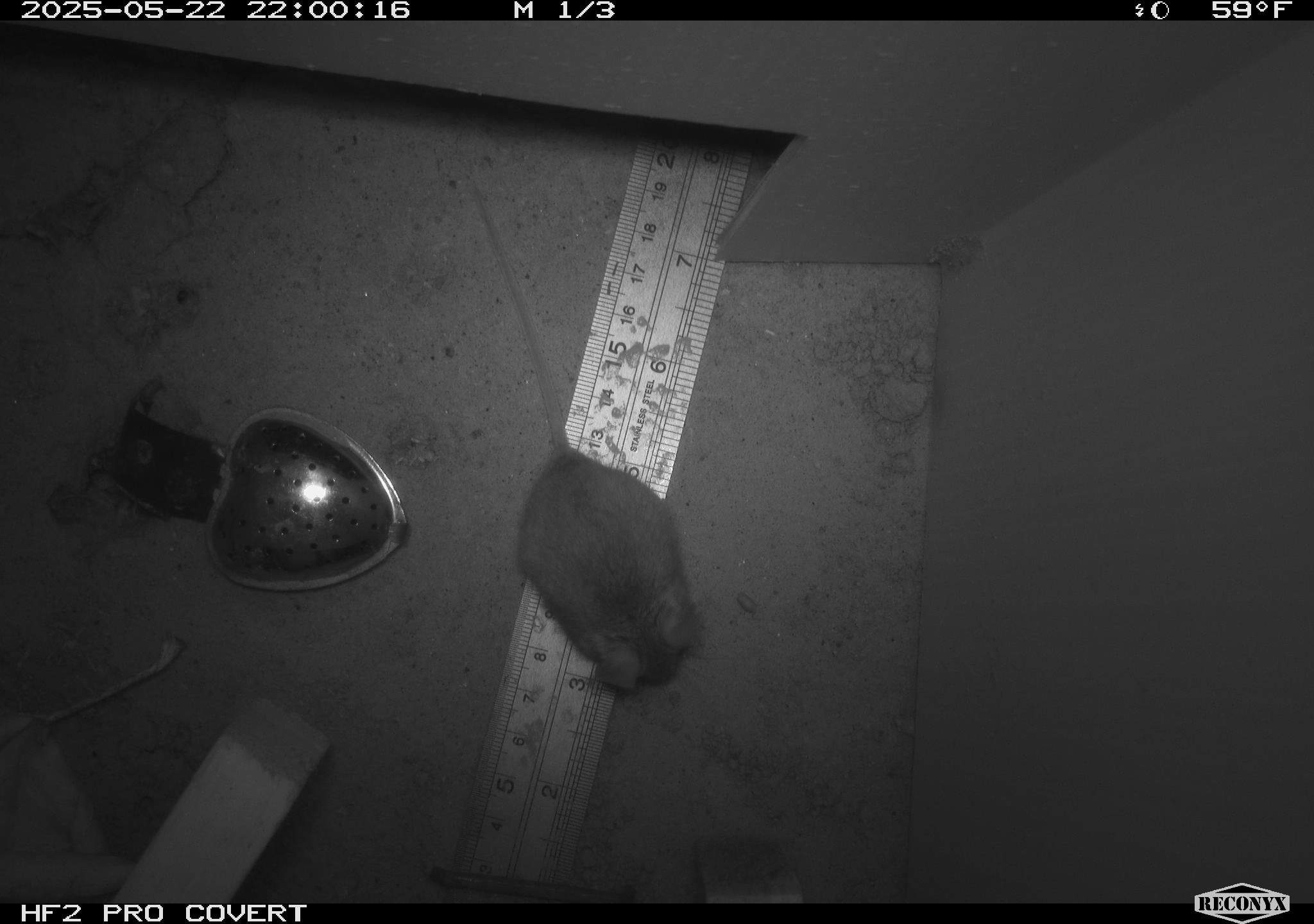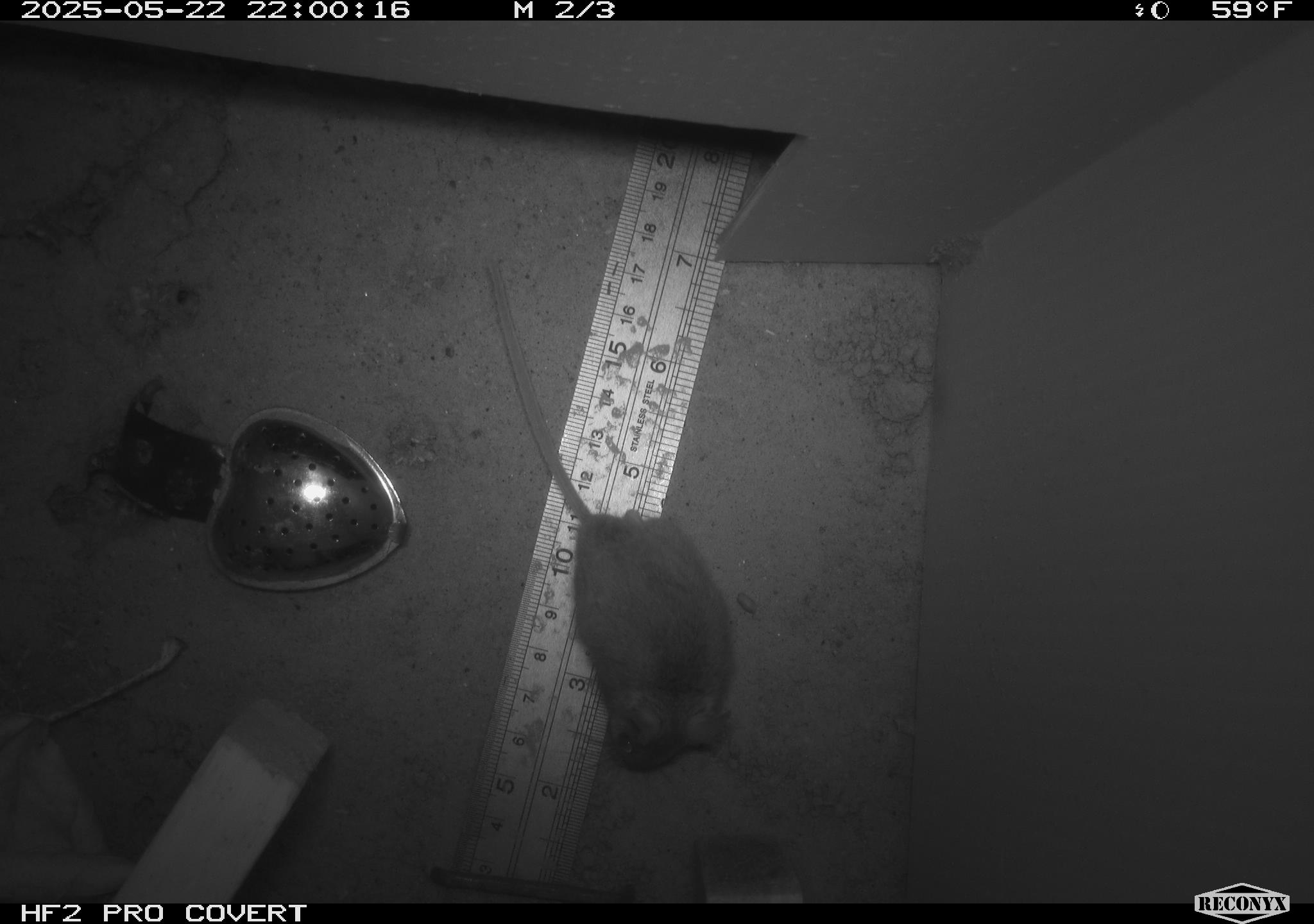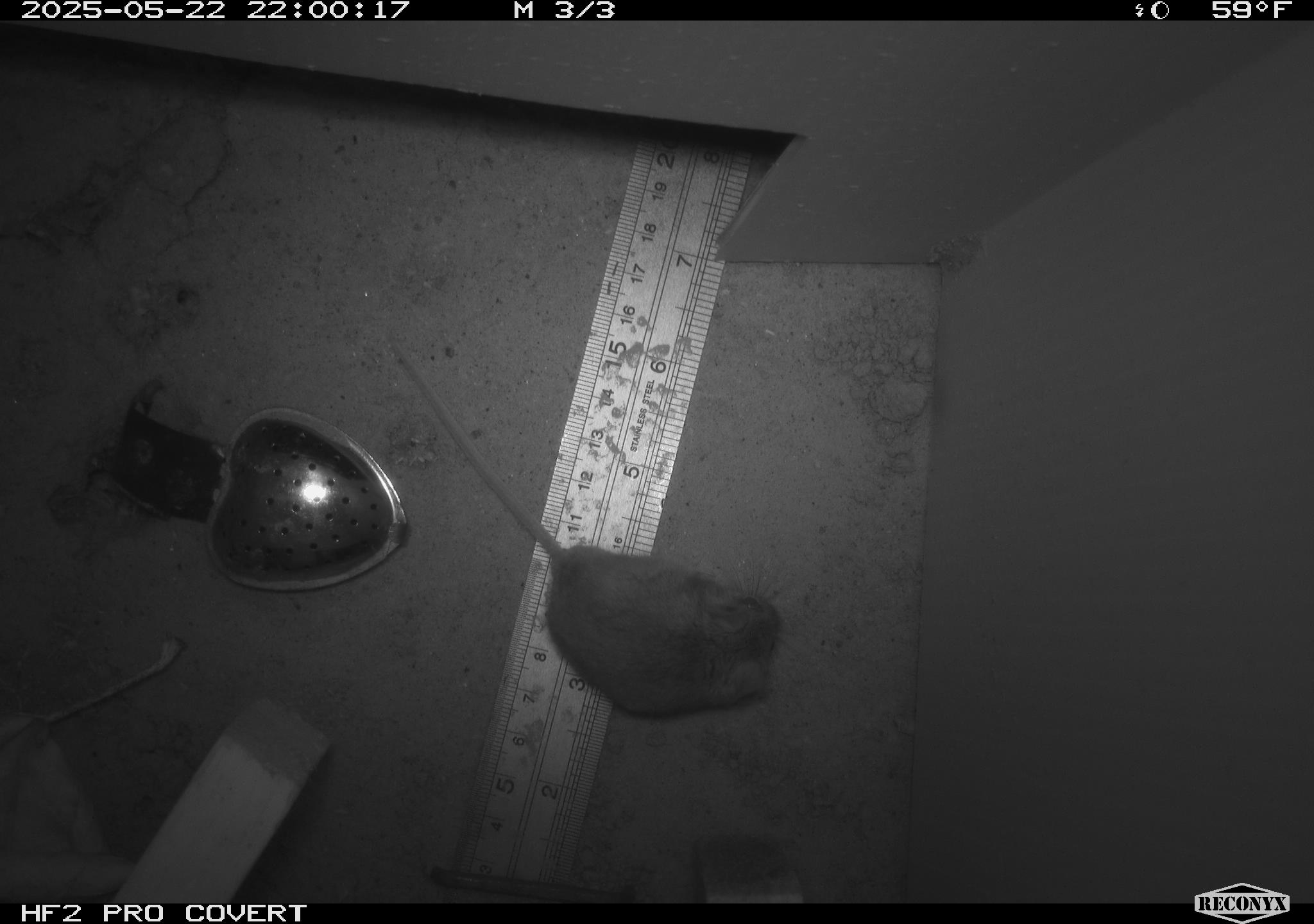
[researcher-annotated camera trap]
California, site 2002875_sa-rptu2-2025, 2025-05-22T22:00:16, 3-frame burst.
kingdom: Animalia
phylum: Chordata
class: Mammalia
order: Rodentia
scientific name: Rodentia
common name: mouse species